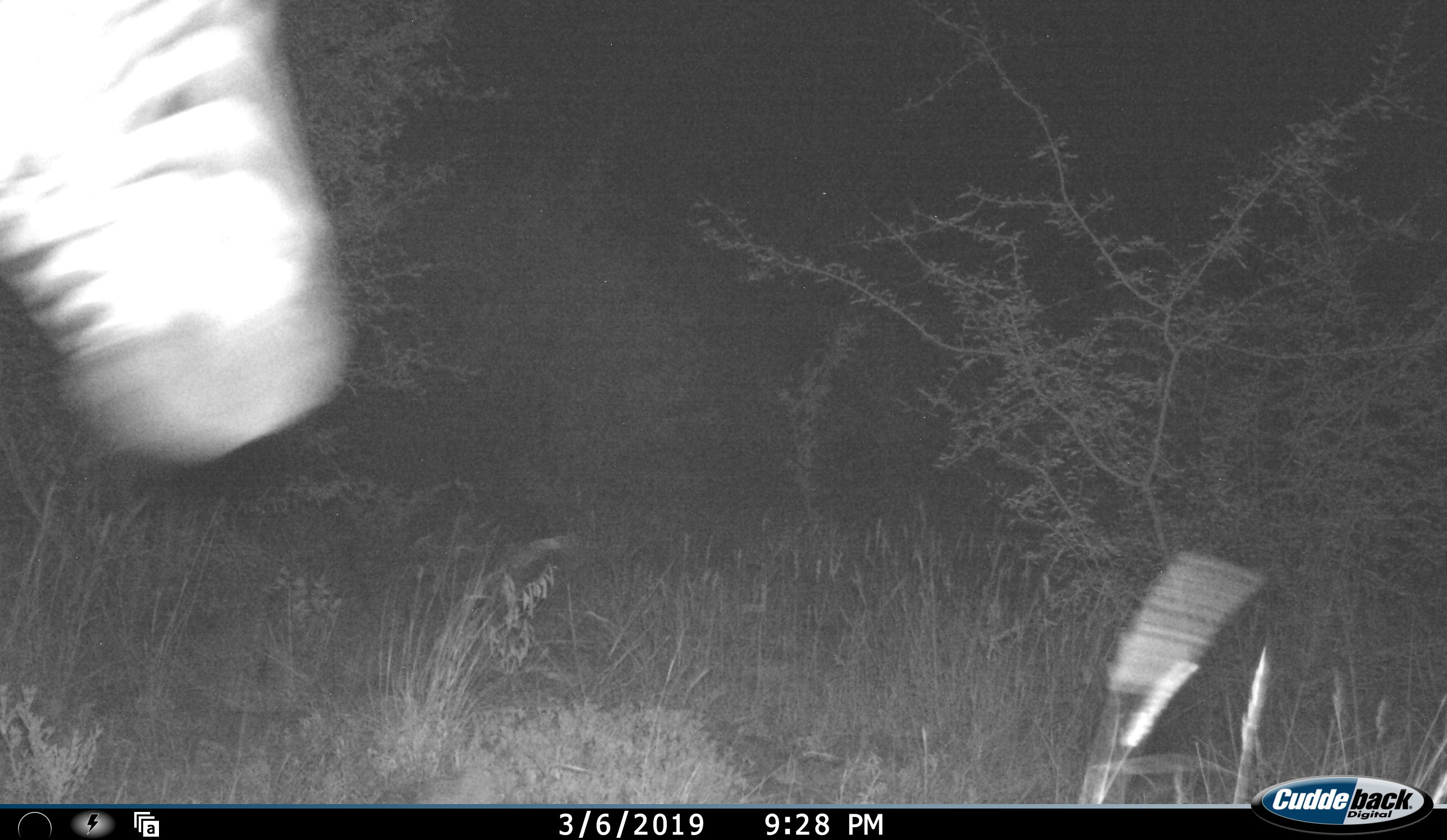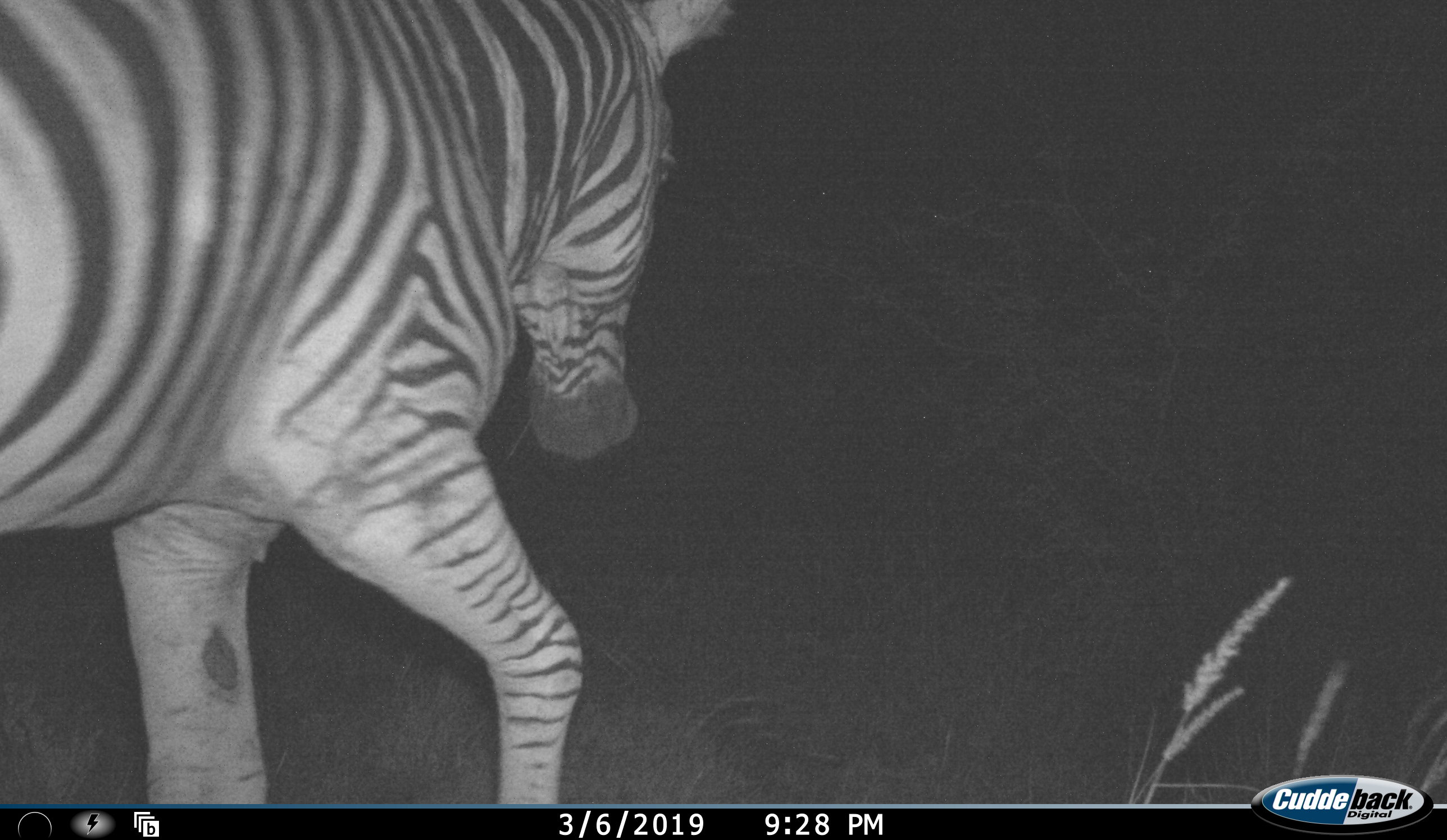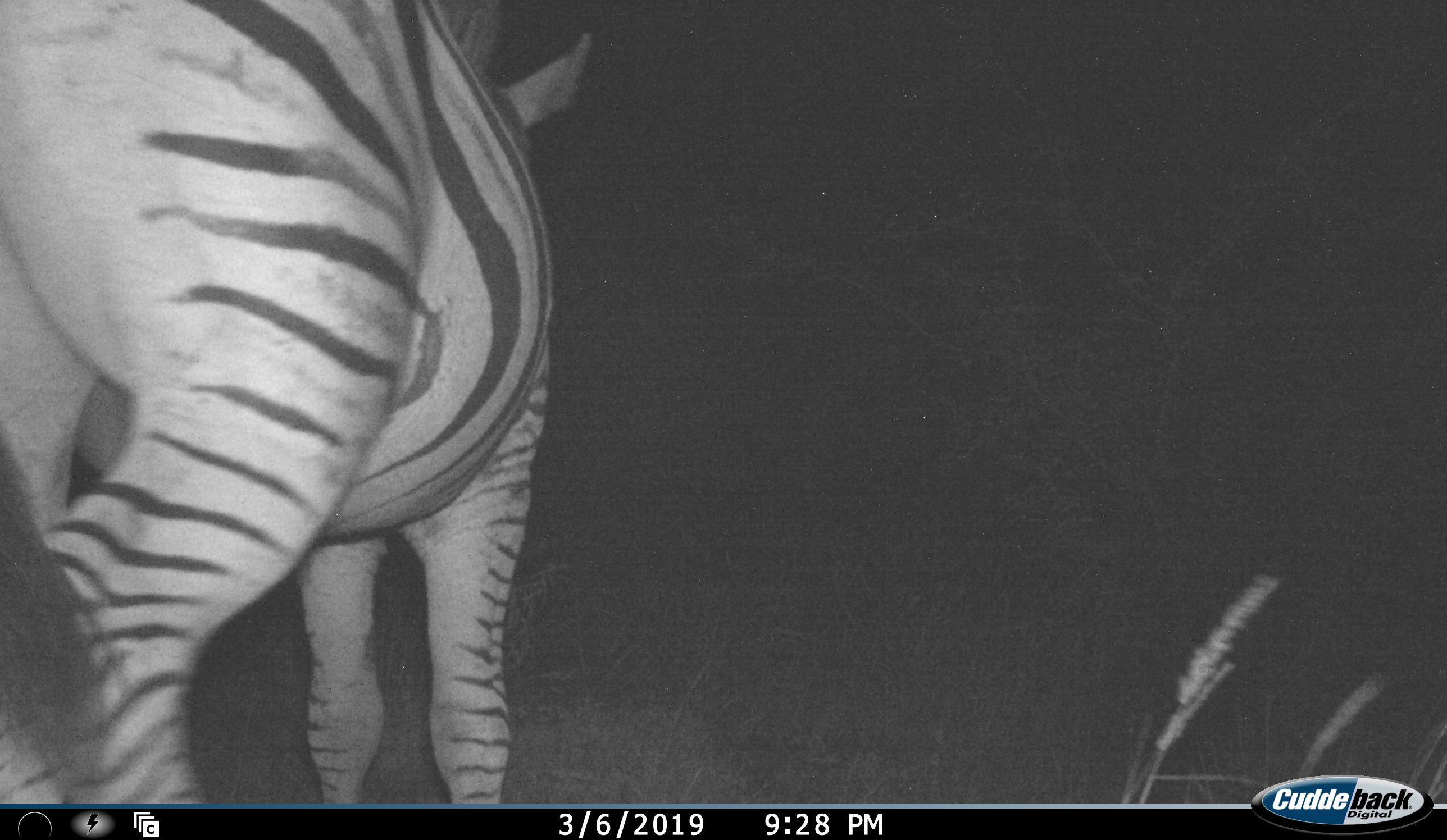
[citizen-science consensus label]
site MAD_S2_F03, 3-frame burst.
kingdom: Animalia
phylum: Chordata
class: Mammalia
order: Perissodactyla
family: Equidae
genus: Equus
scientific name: Equus quagga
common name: plains zebra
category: zebraplains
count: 1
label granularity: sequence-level